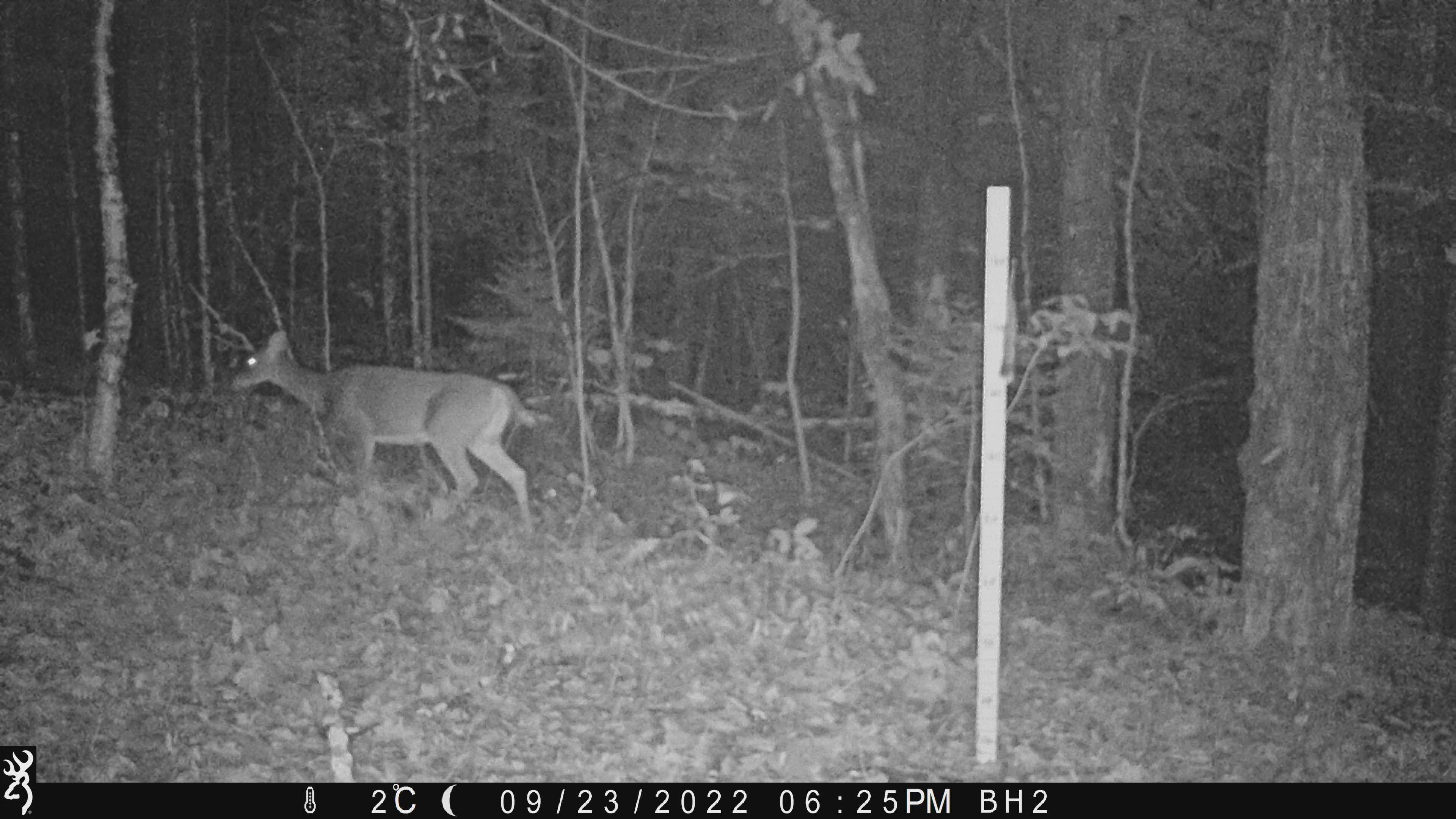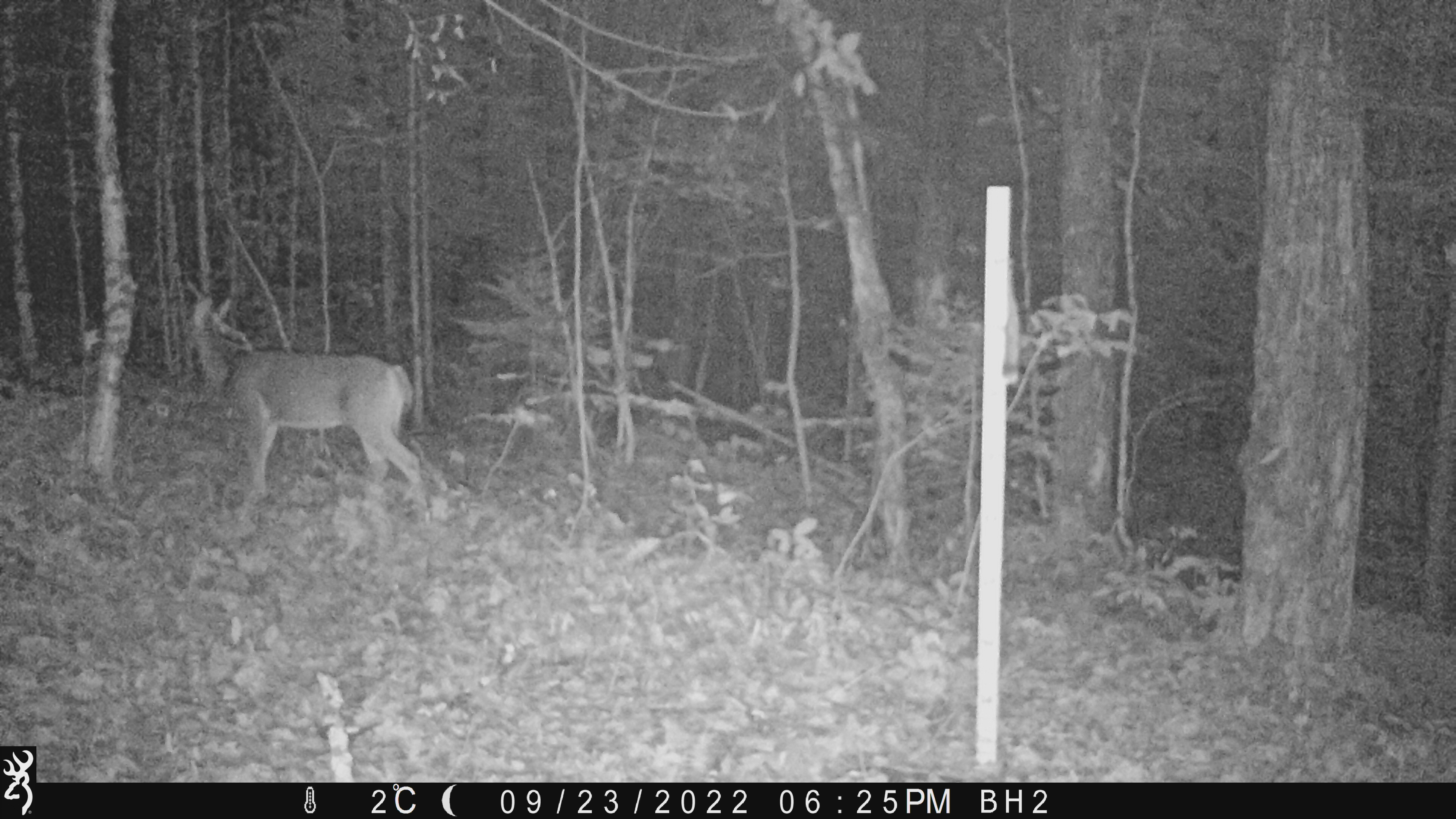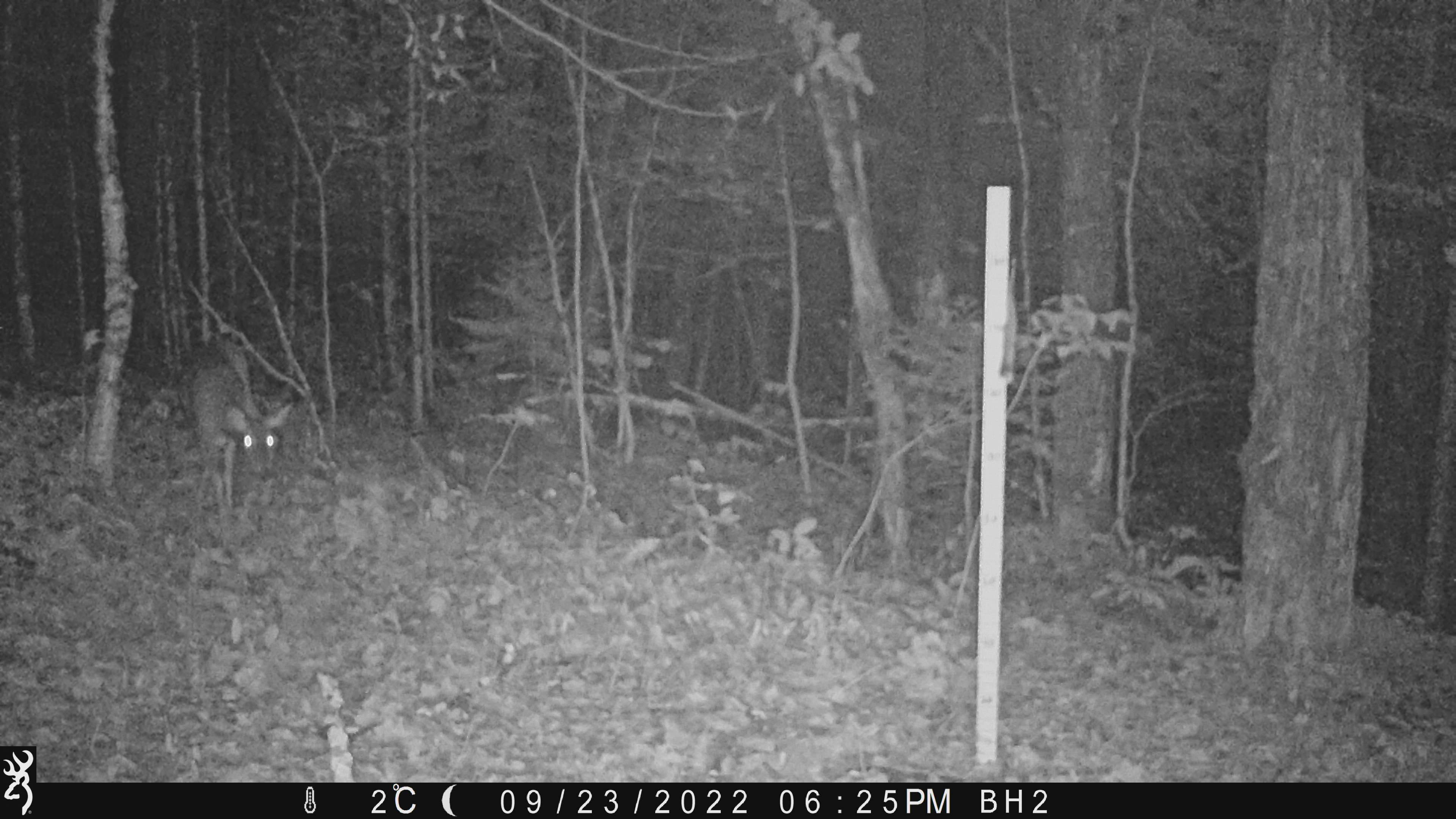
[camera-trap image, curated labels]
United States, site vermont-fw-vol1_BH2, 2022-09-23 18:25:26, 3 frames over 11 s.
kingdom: Animalia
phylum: Chordata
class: Mammalia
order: Artiodactyla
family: Cervidae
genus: Odocoileus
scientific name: Odocoileus virginianus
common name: white-tailed deer